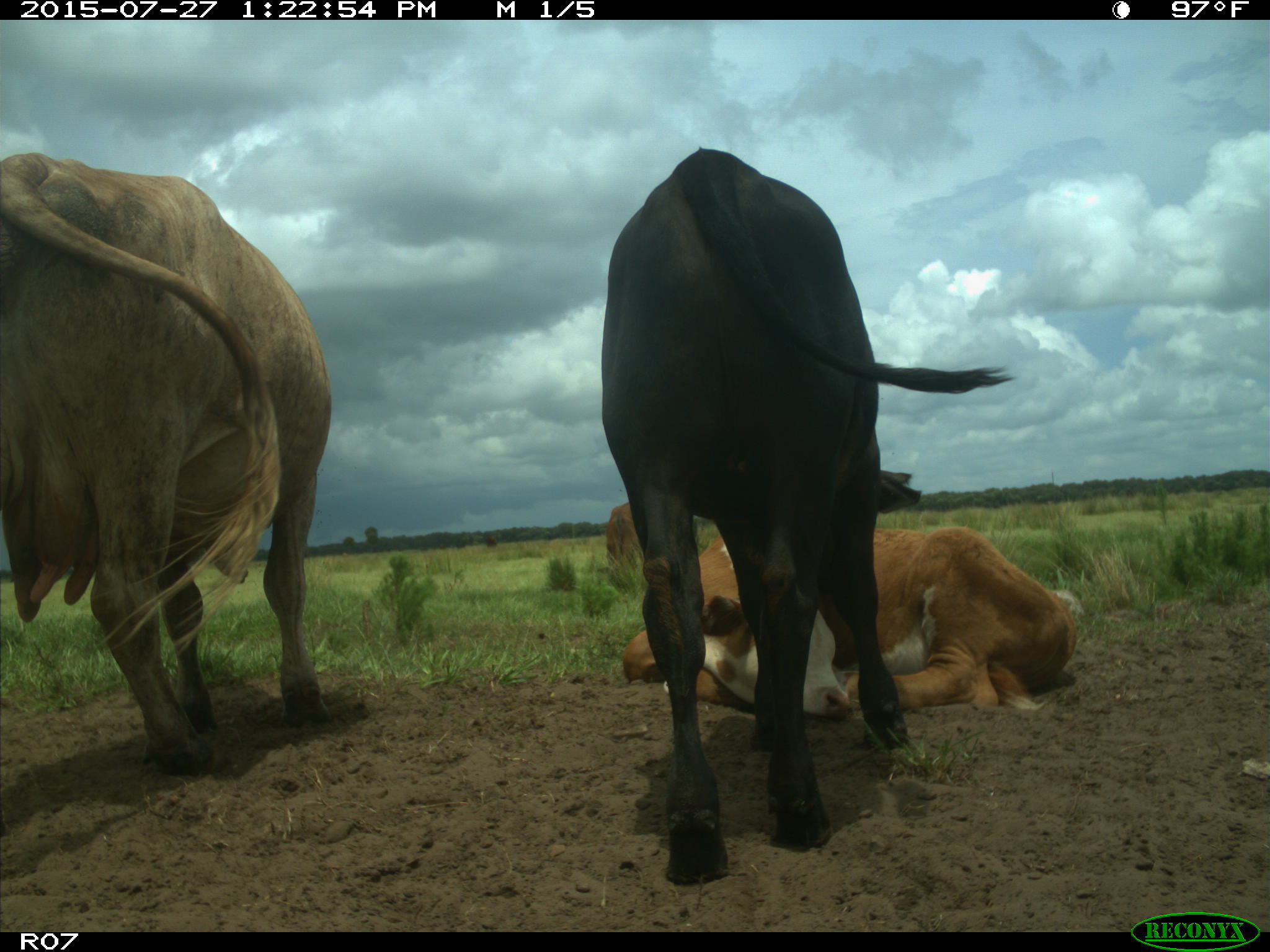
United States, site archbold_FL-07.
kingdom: Animalia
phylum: Chordata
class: Mammalia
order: Artiodactyla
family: Bovidae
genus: Bos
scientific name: Bos taurus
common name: domestic cow